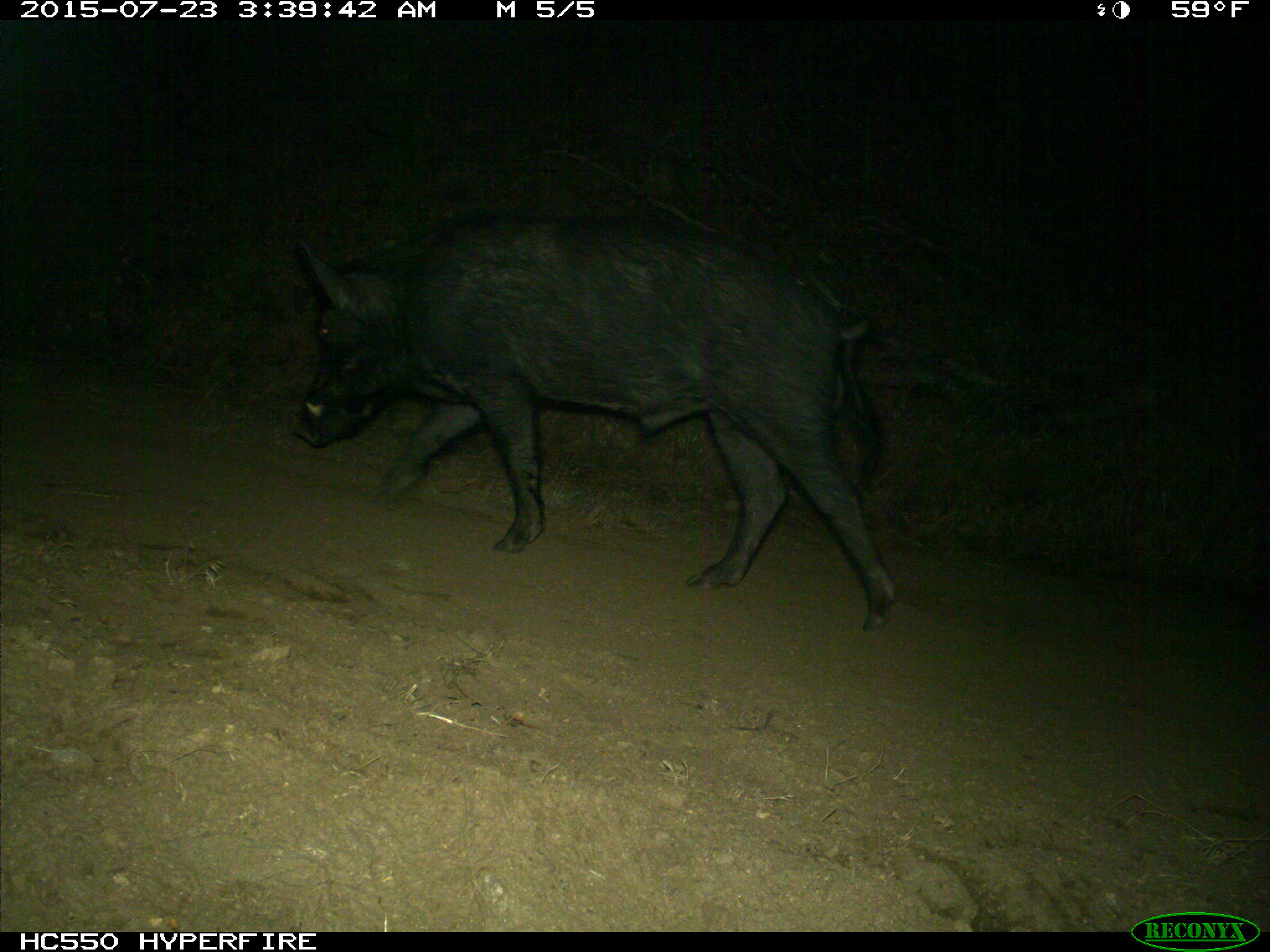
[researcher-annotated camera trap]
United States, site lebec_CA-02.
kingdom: Animalia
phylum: Chordata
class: Mammalia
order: Artiodactyla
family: Suidae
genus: Sus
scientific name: Sus scrofa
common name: wild boar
Sus scrofa (wild boar).